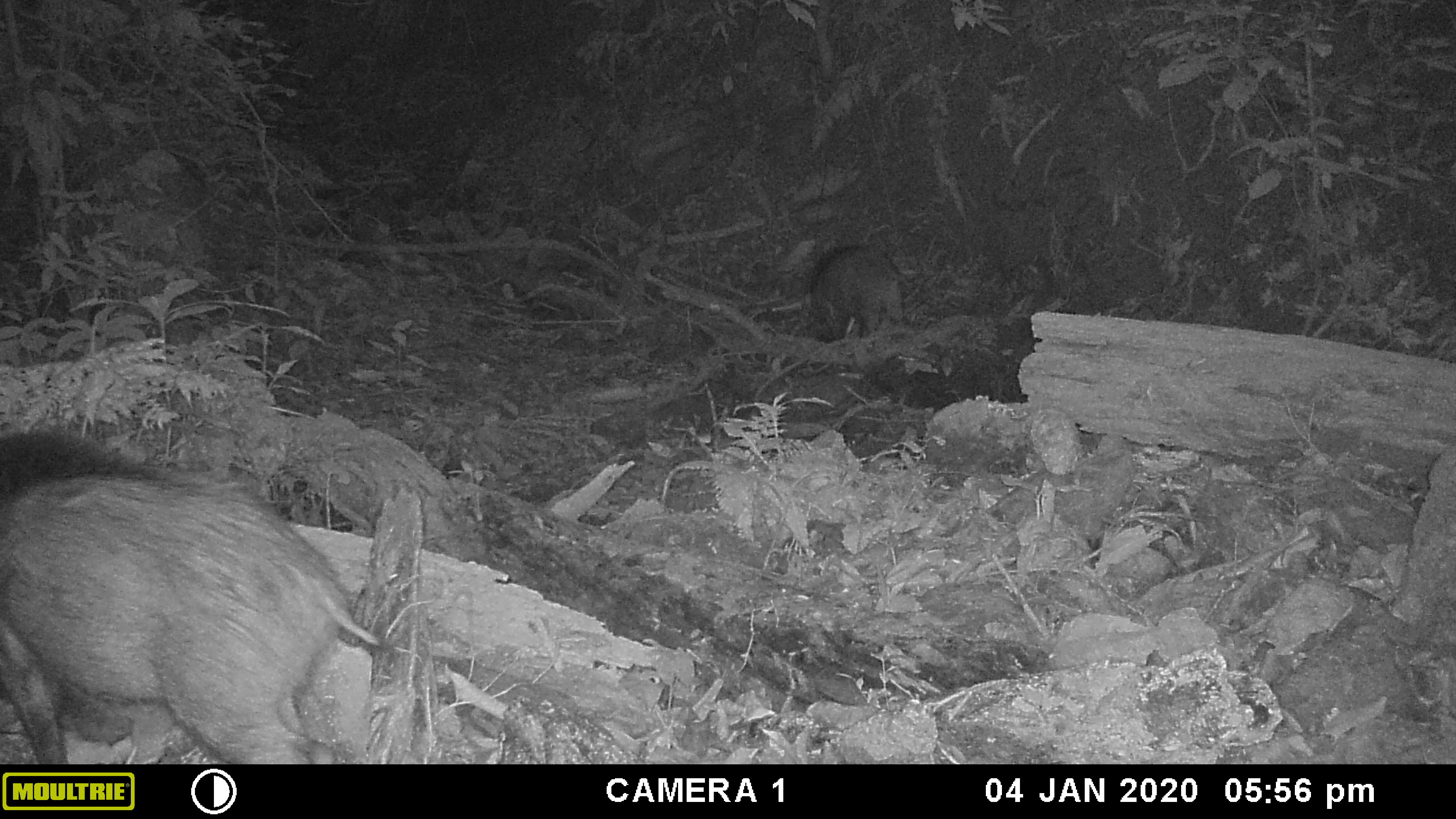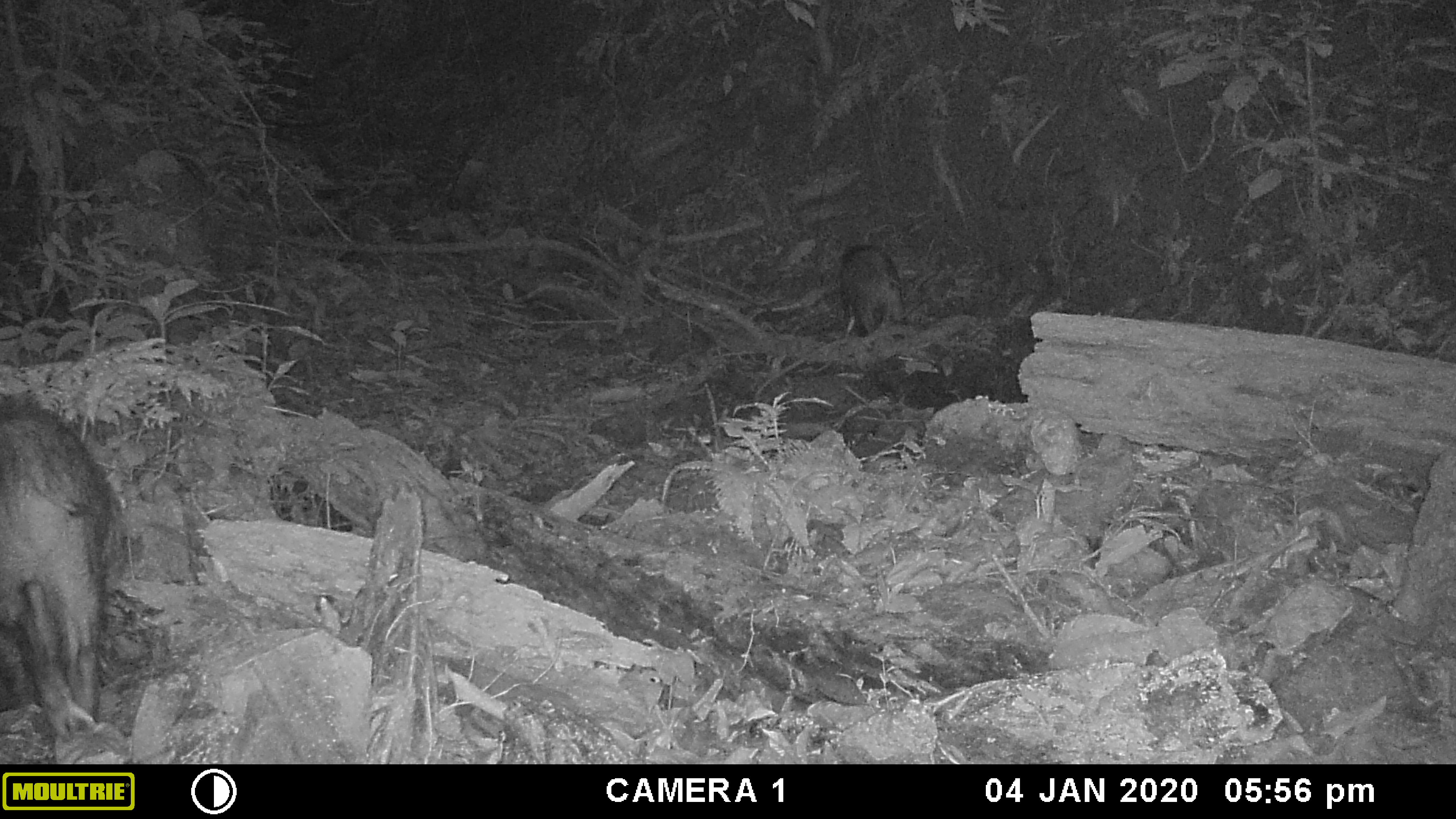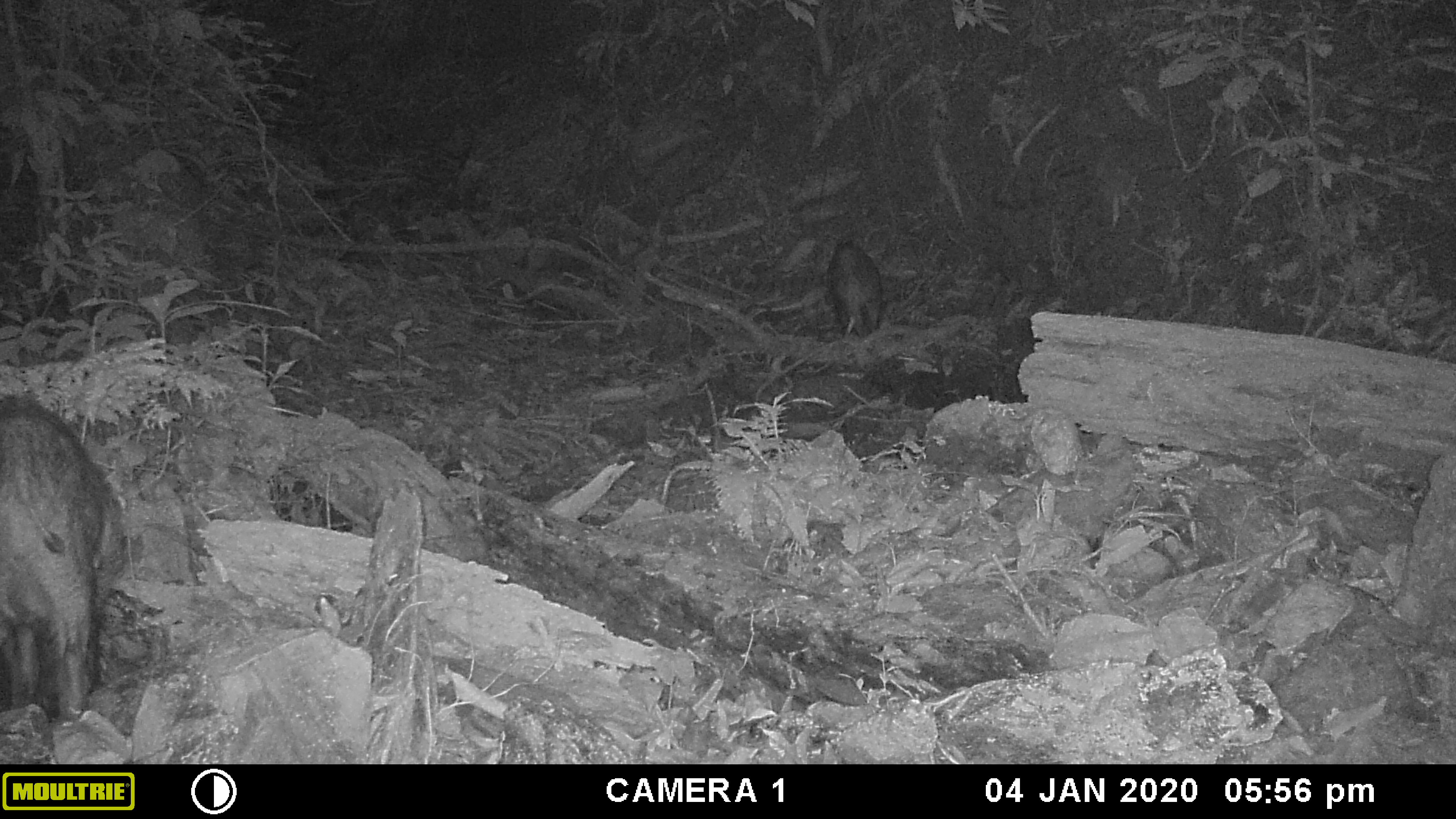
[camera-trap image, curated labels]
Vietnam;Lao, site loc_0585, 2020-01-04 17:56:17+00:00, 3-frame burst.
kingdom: Animalia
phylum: Chordata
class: Mammalia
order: Artiodactyla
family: Suidae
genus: Sus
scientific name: Sus scrofa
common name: eurasian wild pig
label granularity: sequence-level